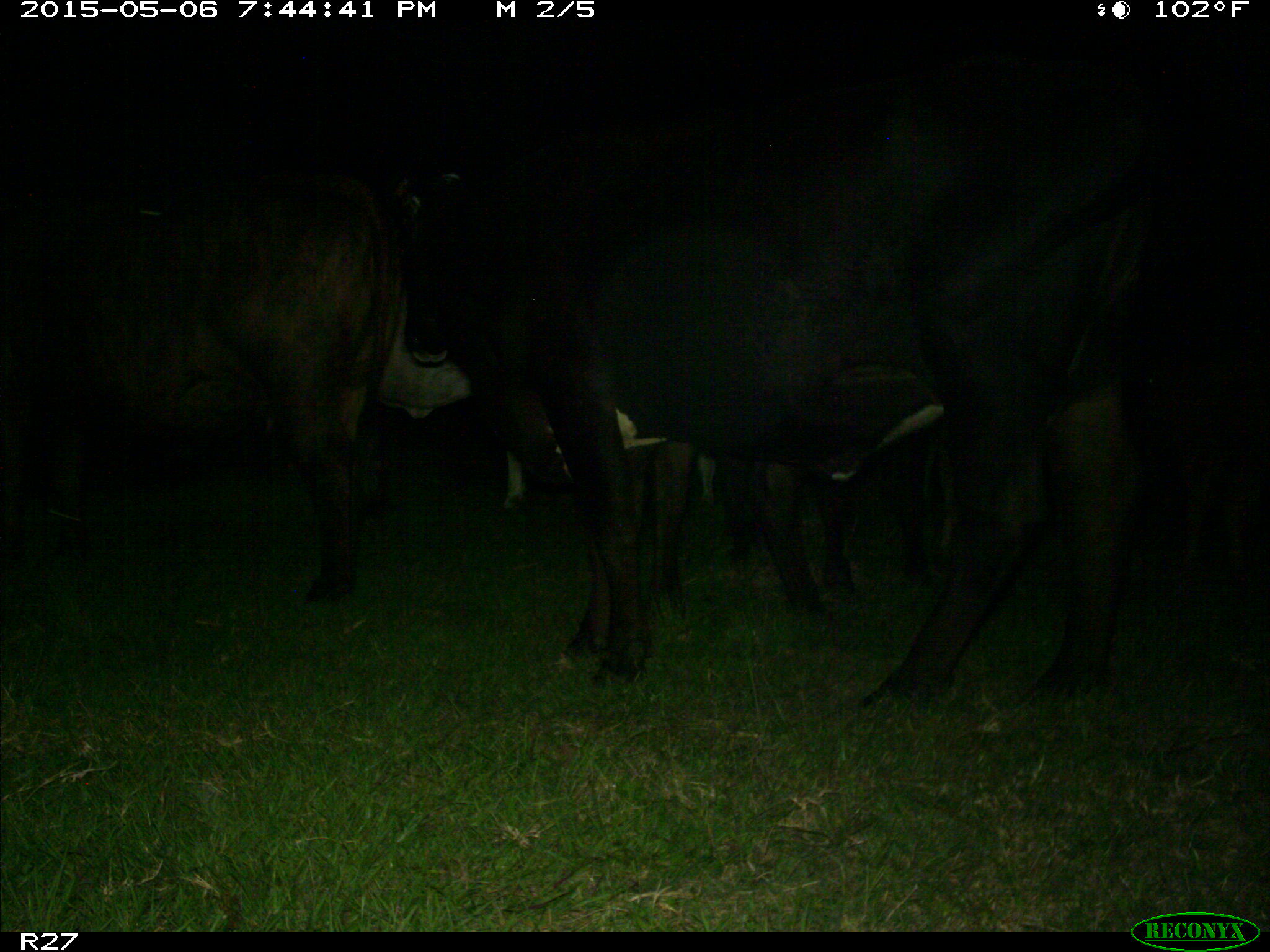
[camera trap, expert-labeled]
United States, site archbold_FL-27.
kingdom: Animalia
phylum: Chordata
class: Mammalia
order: Artiodactyla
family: Bovidae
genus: Bos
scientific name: Bos taurus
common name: domestic cow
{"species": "Bos taurus (domestic cow)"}